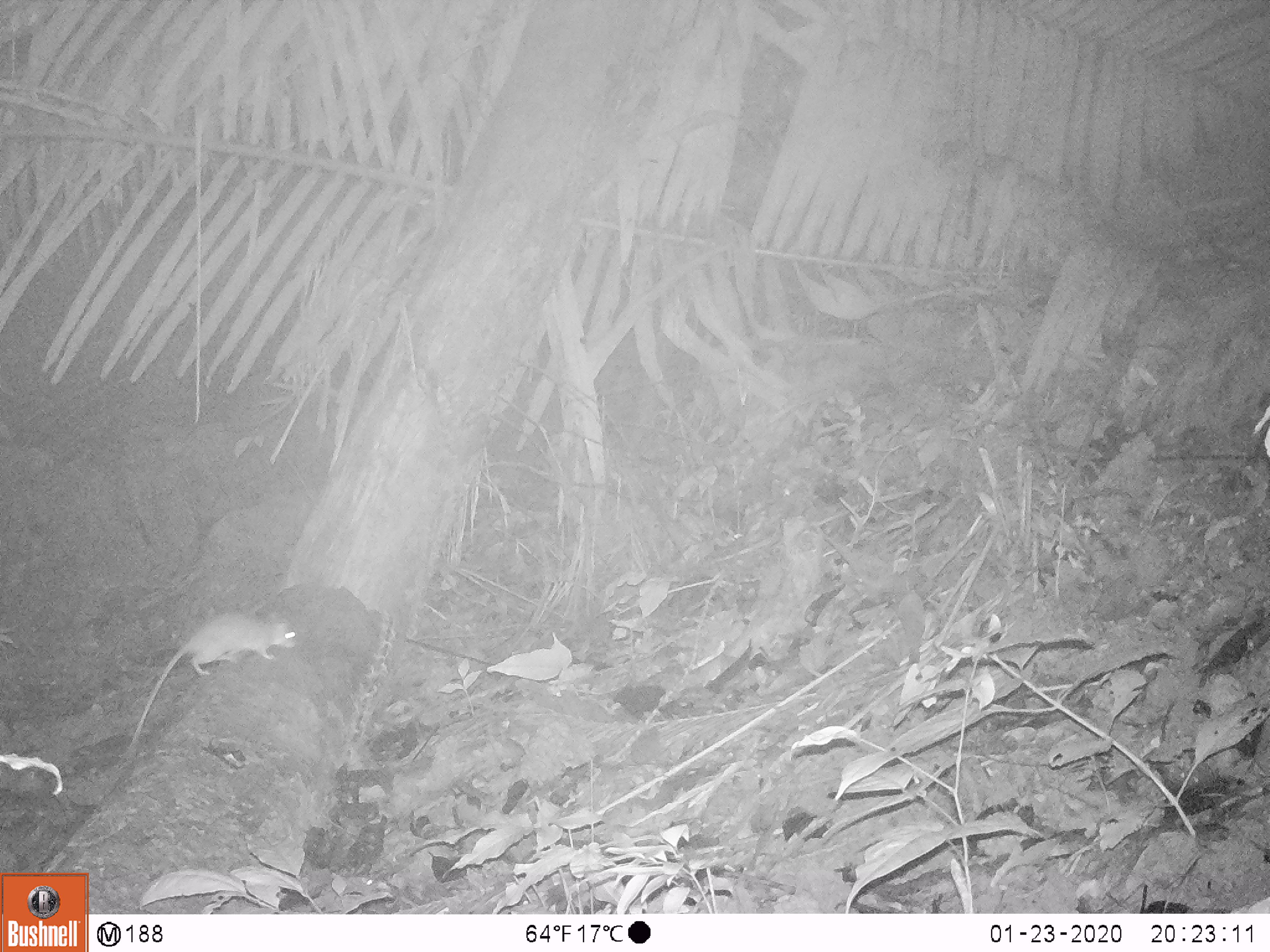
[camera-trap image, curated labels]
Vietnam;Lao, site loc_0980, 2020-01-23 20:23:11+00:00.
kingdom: Animalia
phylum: Chordata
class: Mammalia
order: Rodentia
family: Muridae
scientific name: Muridae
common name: old-world mice and rats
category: unidentified murid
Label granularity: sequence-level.